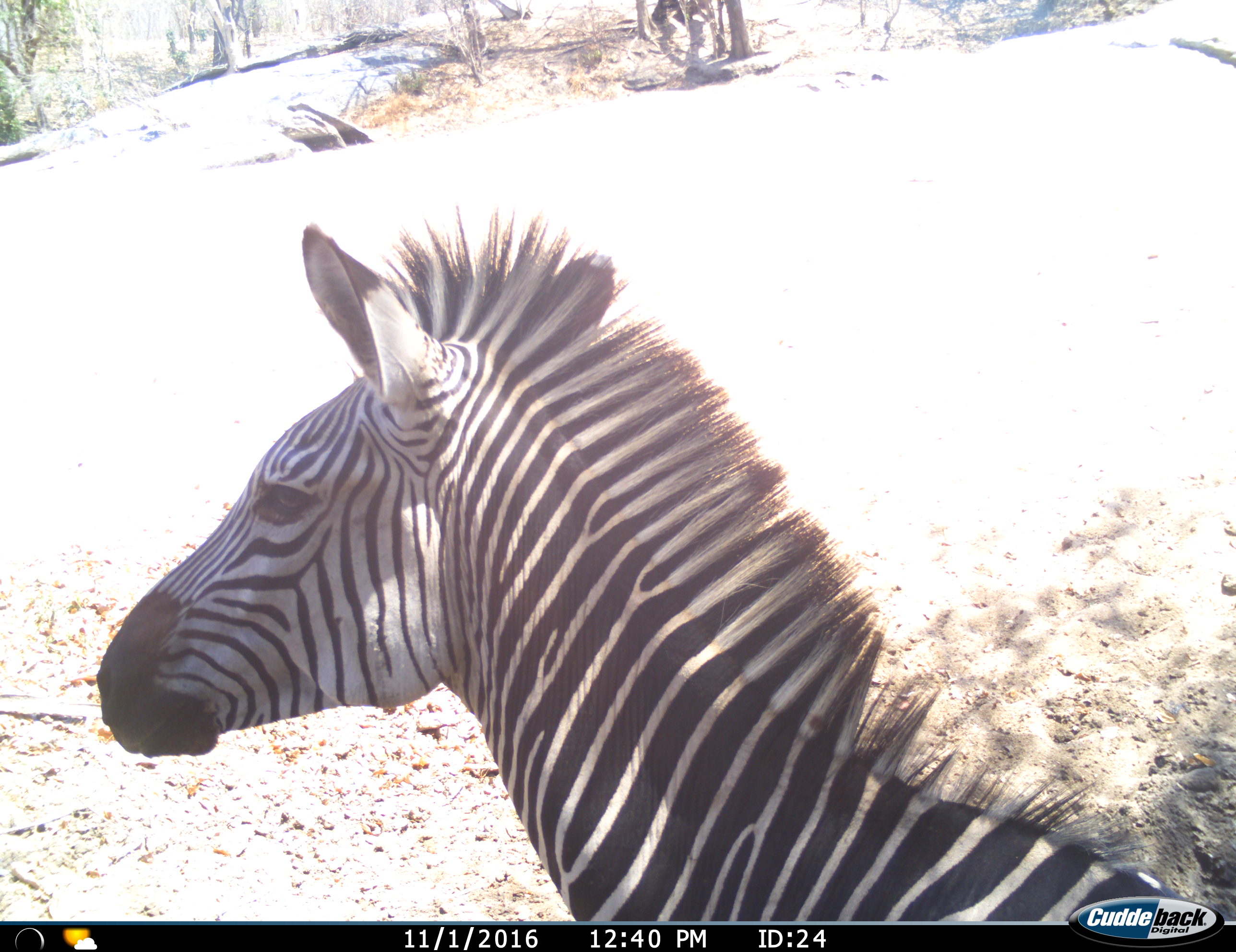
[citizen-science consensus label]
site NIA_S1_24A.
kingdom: Animalia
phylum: Chordata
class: Mammalia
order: Perissodactyla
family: Equidae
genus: Equus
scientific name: Equus quagga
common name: plains zebra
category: zebraplains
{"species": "zebraplains (plains zebra) (Equus quagga)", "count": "1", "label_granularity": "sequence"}